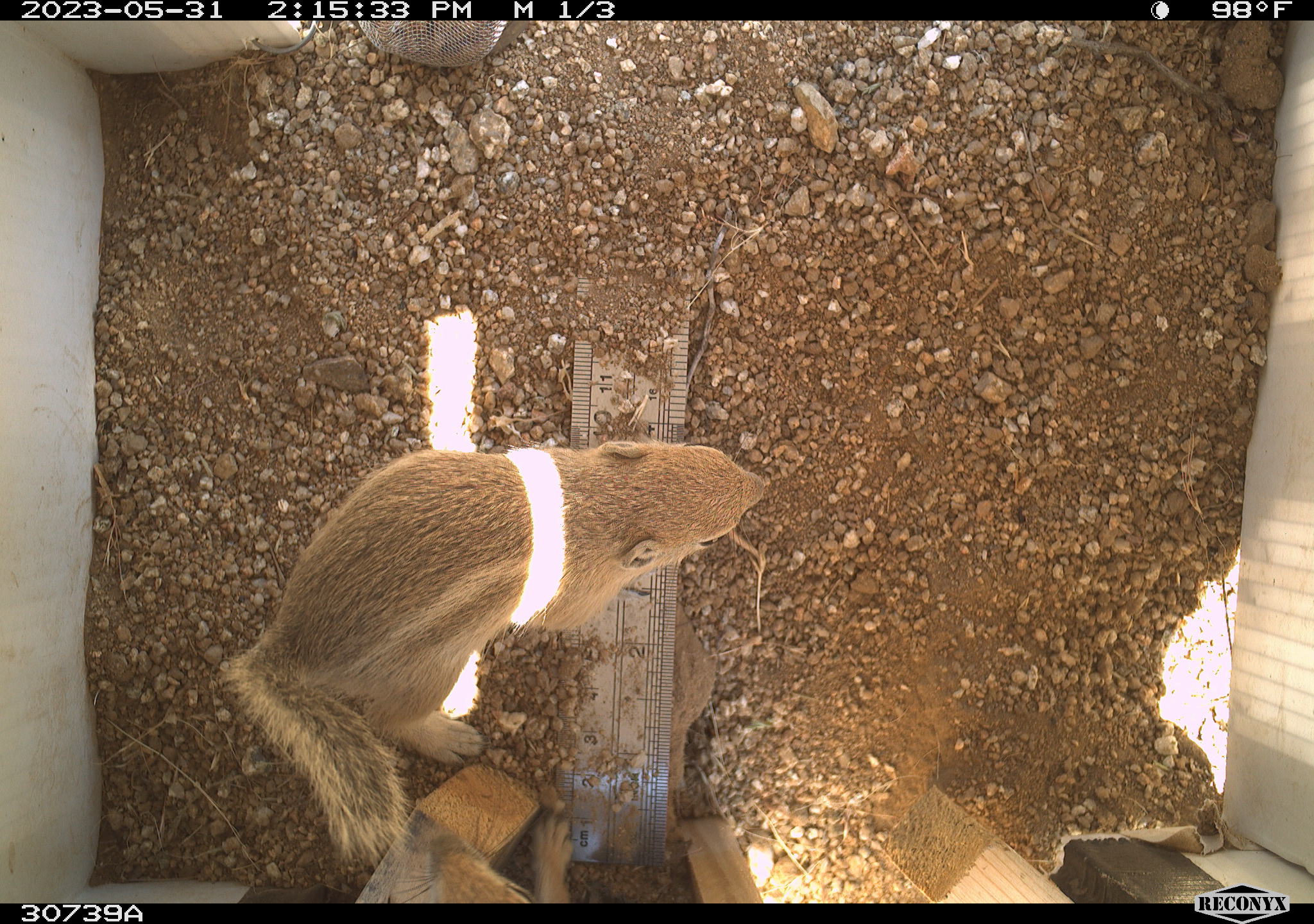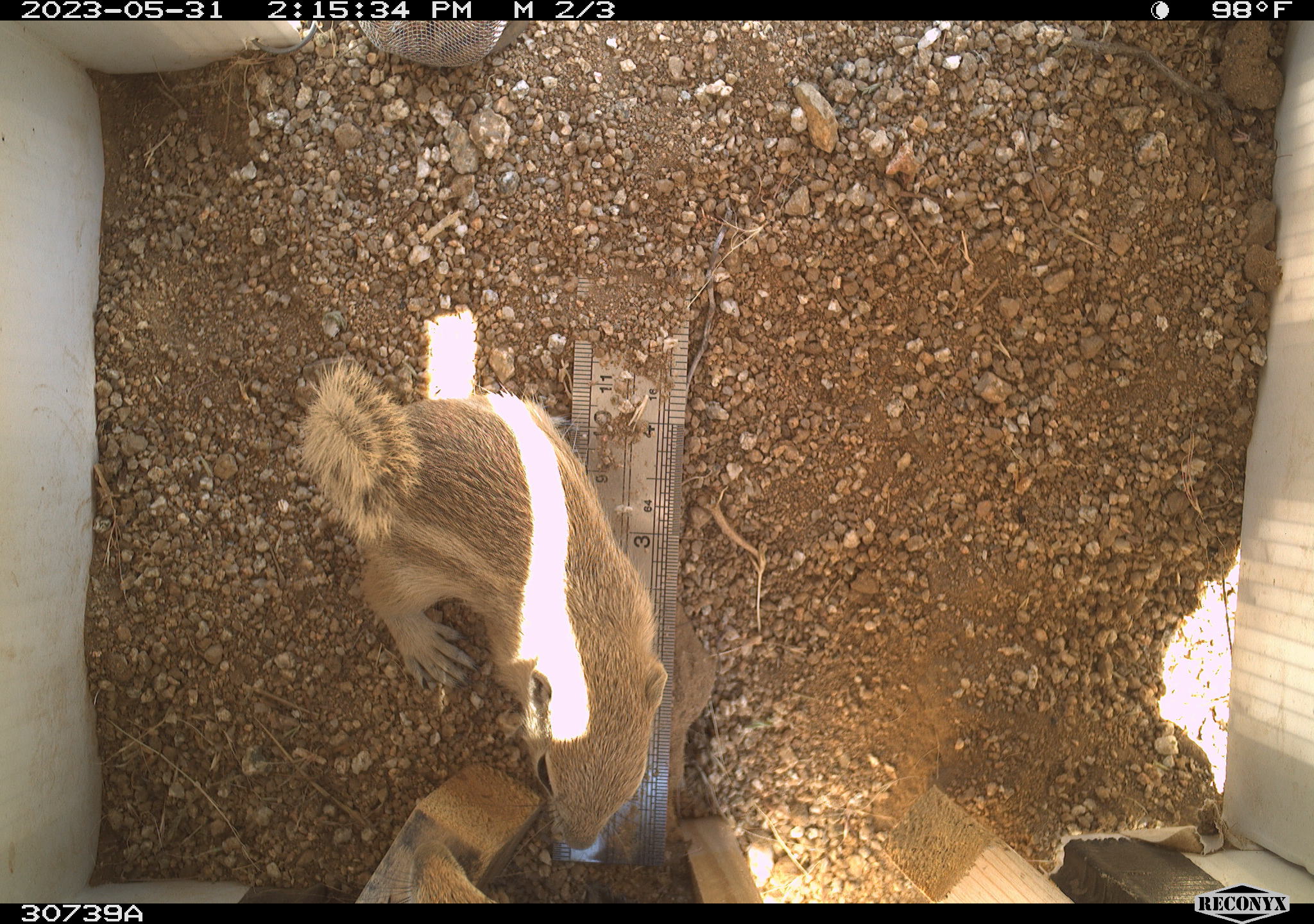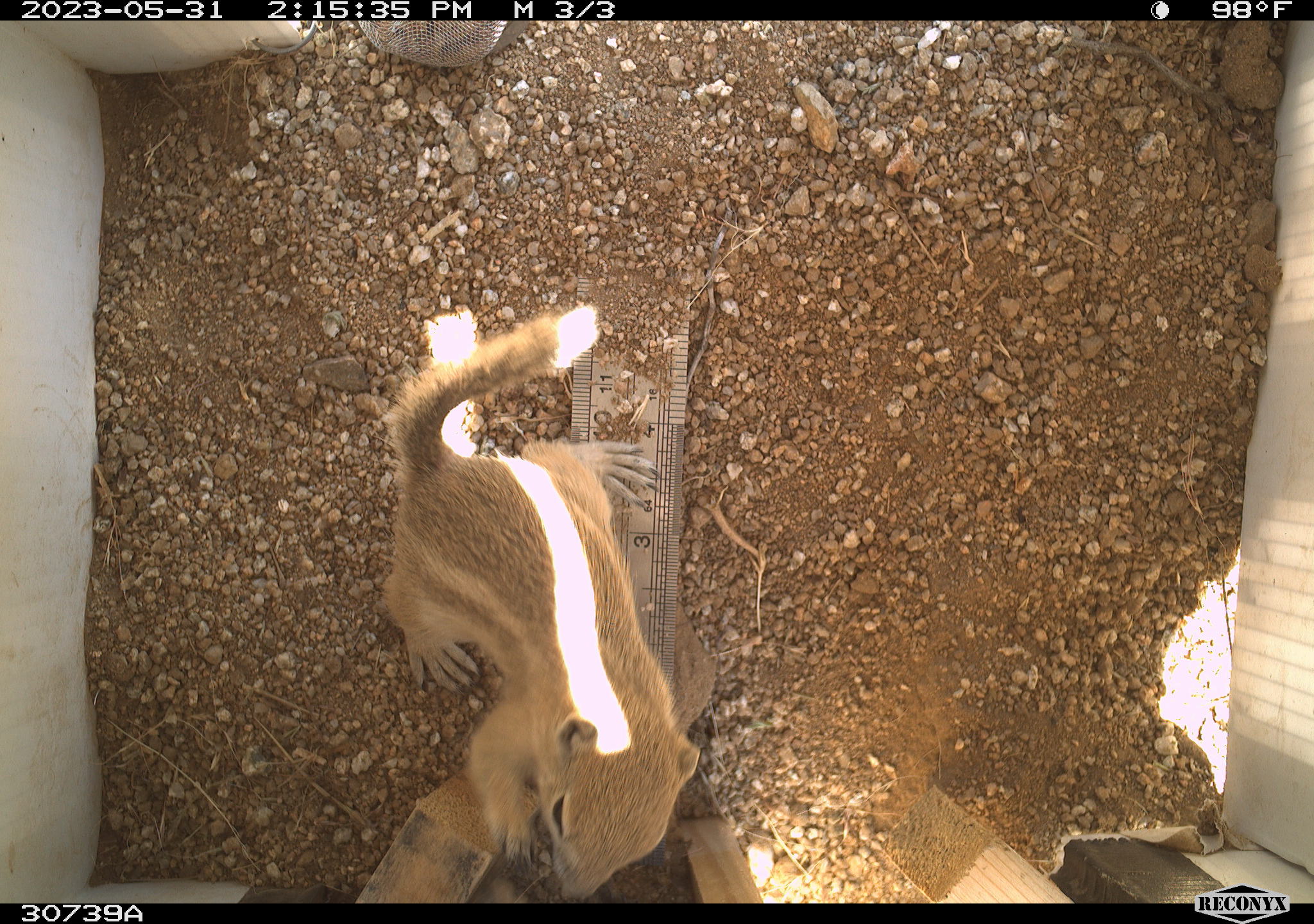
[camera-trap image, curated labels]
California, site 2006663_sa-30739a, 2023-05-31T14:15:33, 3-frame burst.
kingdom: Animalia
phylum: Chordata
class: Mammalia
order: Rodentia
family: Sciuridae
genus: Ammospermophilus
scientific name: Ammospermophilus leucurus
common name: white-tailed antelope squirrel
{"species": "white-tailed antelope squirrel (Ammospermophilus leucurus)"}